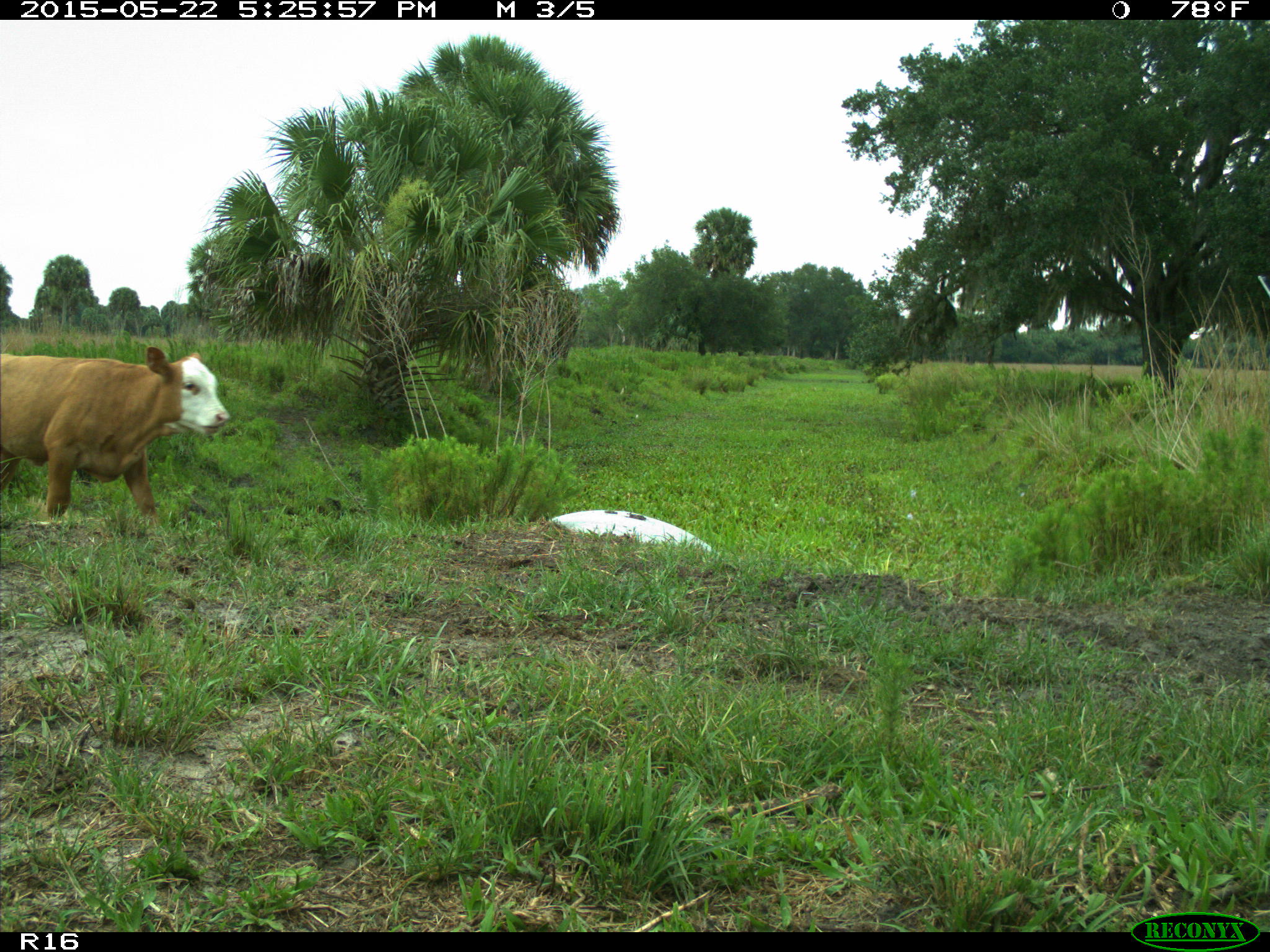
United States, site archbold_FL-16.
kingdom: Animalia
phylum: Chordata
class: Mammalia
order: Artiodactyla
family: Bovidae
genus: Bos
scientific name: Bos taurus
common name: domestic cow